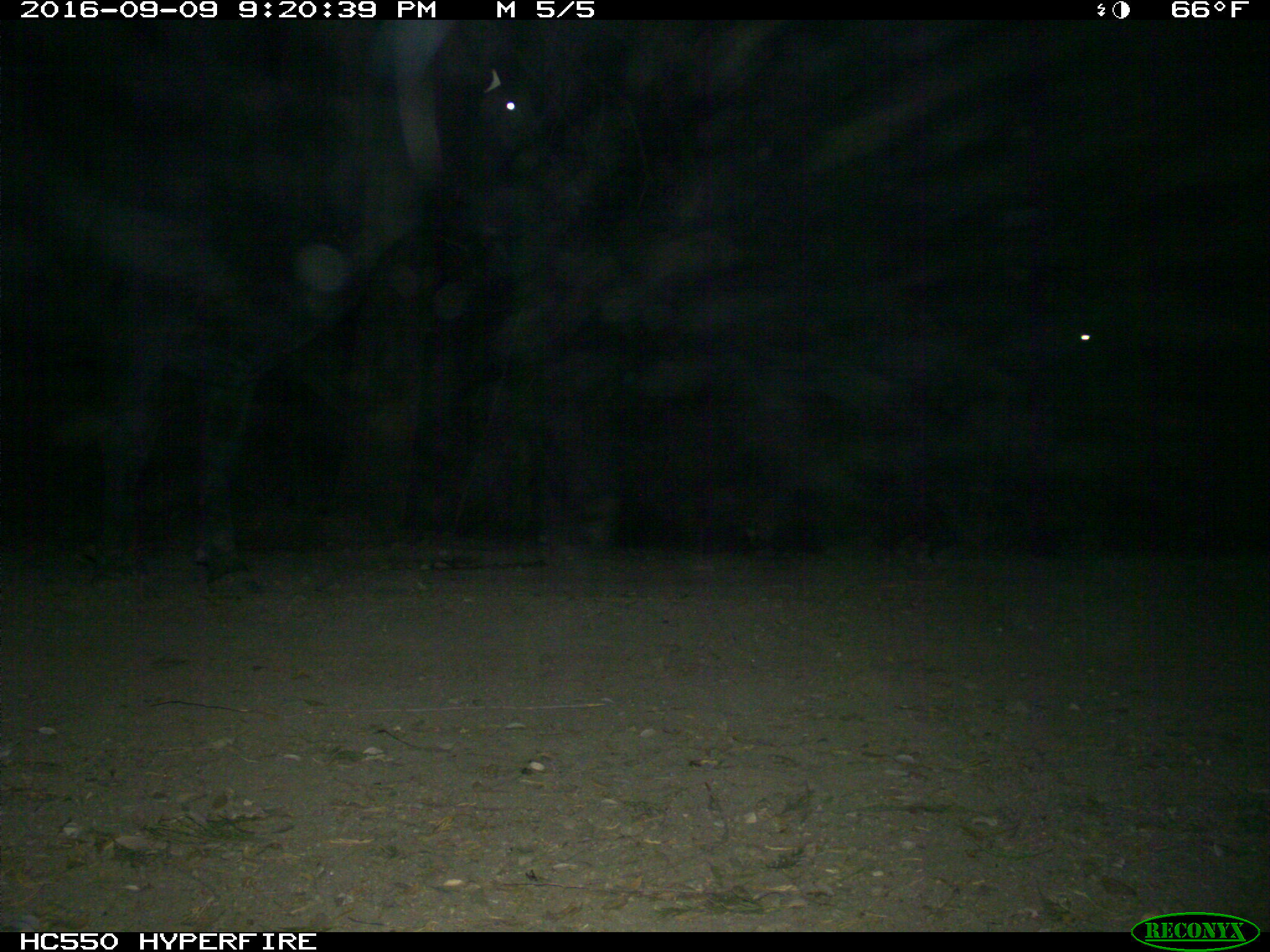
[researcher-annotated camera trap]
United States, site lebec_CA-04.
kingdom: Animalia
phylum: Chordata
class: Mammalia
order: Artiodactyla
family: Bovidae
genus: Bos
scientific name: Bos taurus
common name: domestic cow